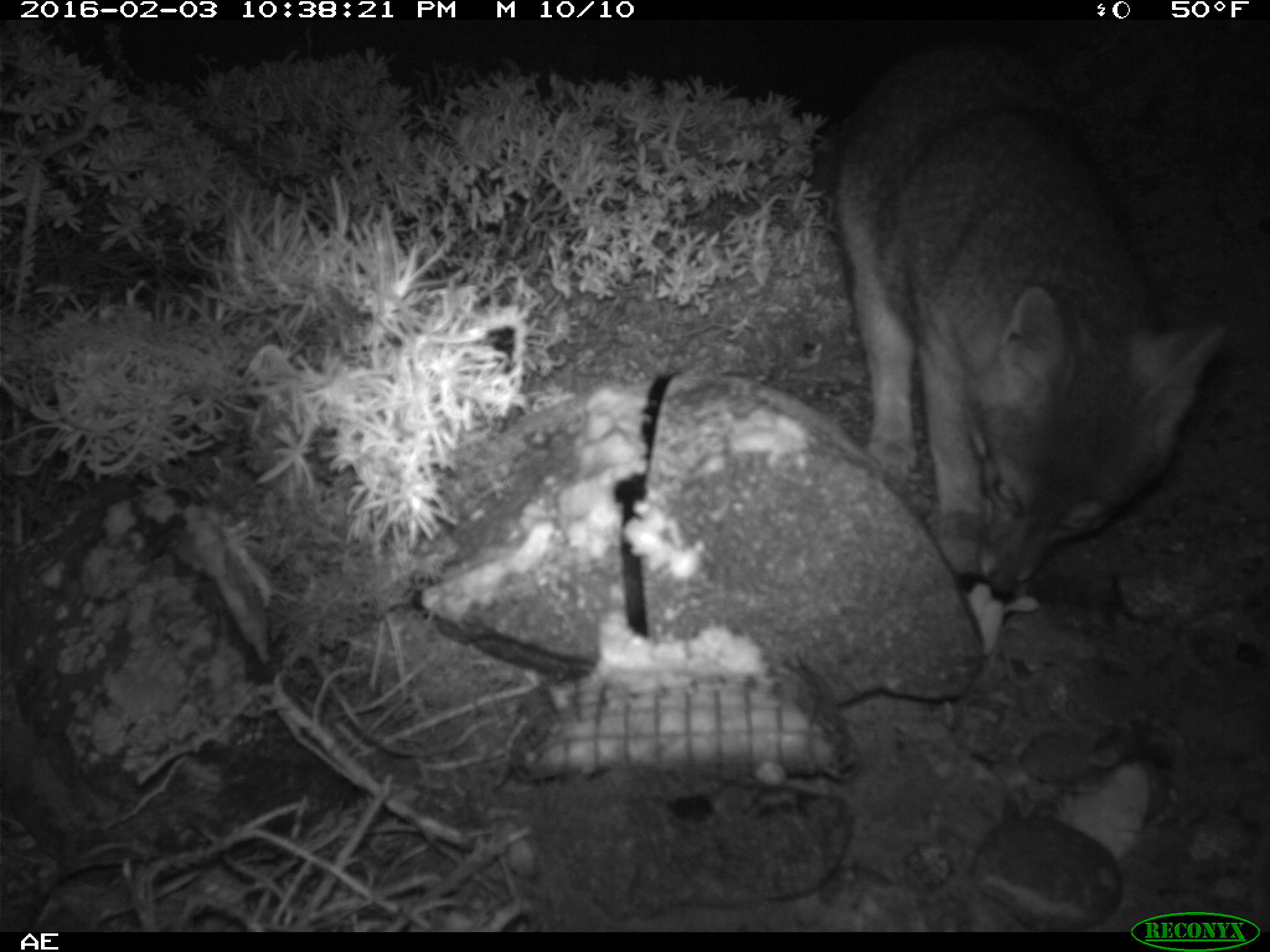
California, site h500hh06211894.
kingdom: Animalia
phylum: Chordata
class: Mammalia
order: Carnivora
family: Canidae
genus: Urocyon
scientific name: Urocyon littoralis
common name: island fox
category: fox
Fox (island fox) (Urocyon littoralis).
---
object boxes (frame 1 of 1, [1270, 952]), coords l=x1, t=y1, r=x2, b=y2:
fox: l=830, t=43, r=1227, b=601